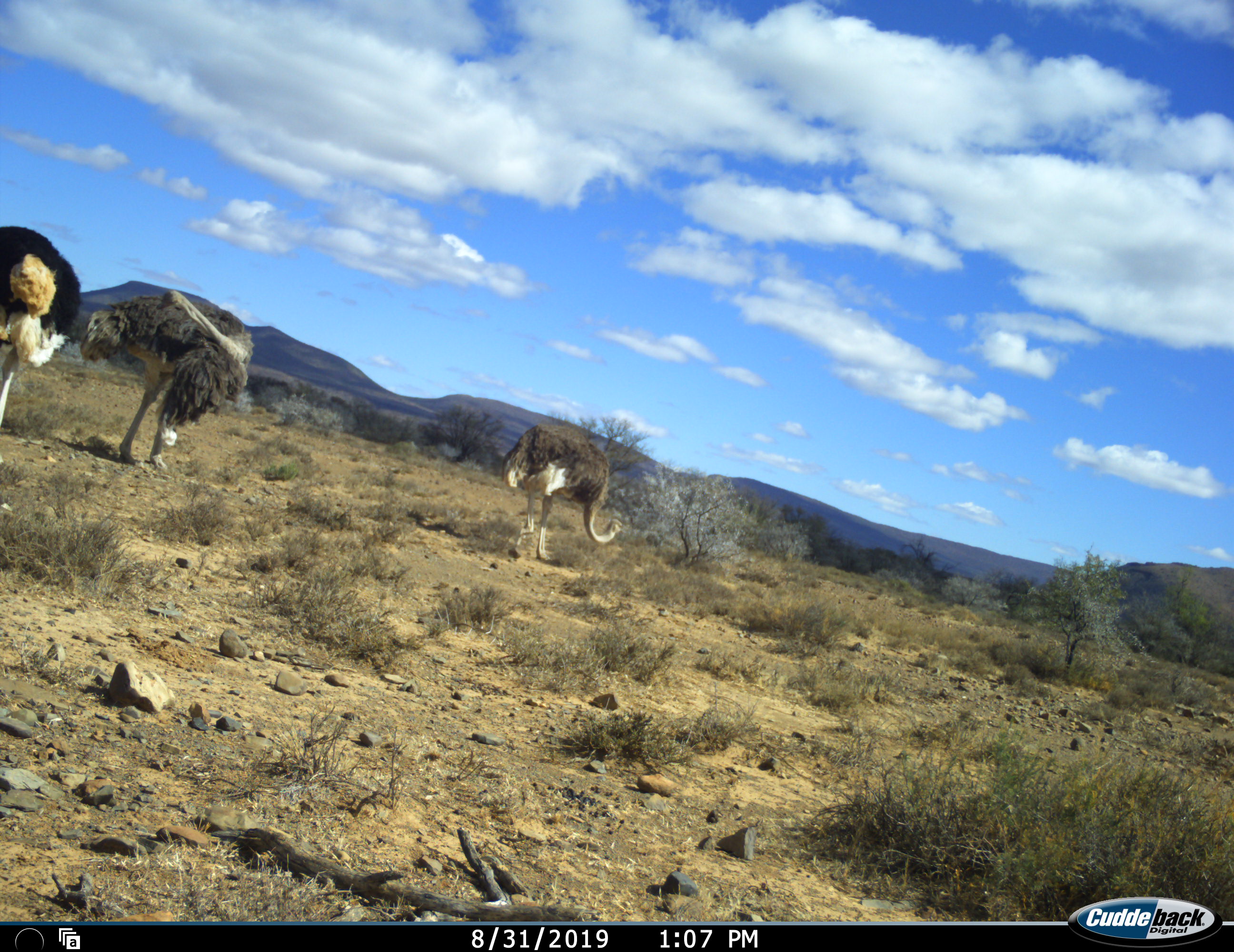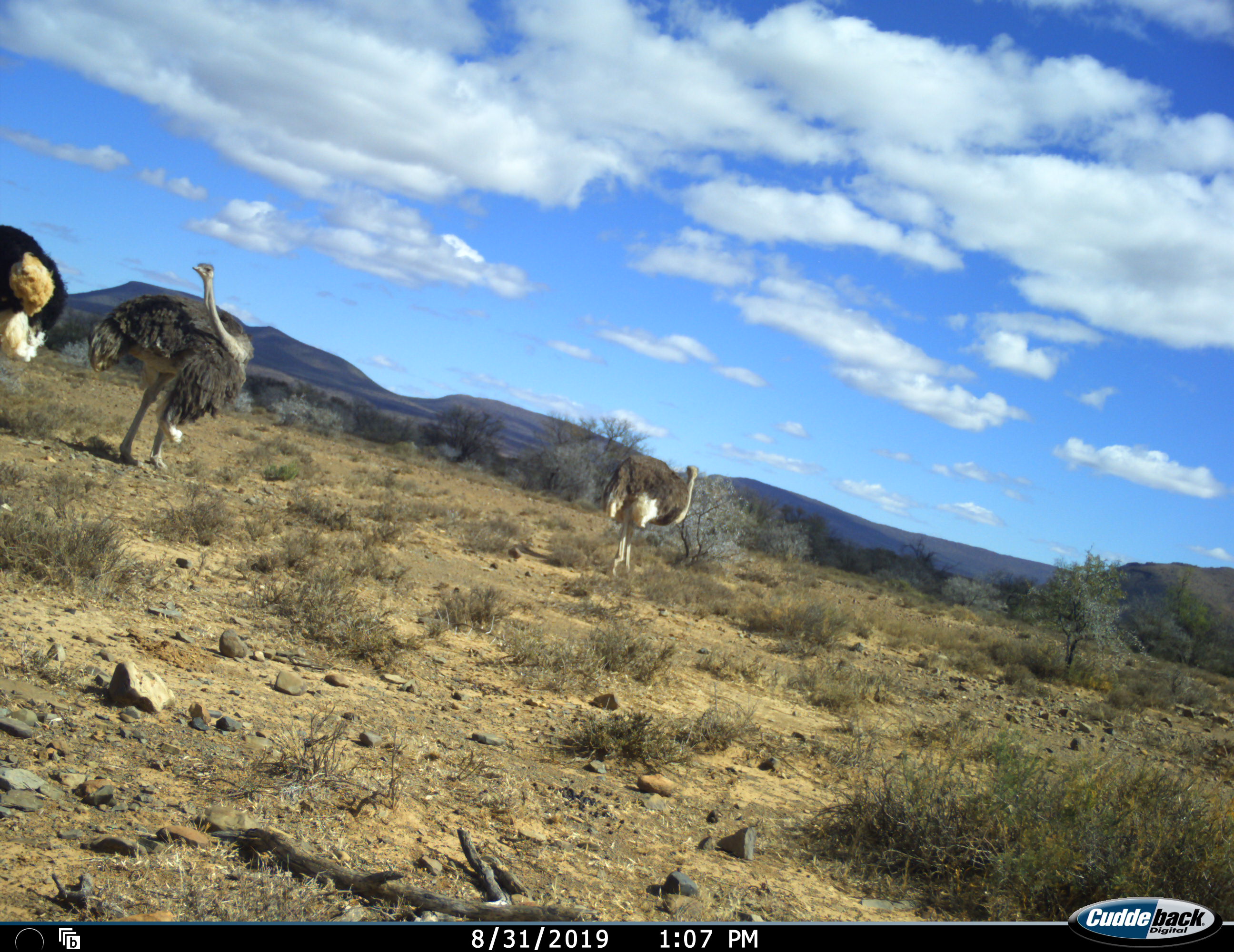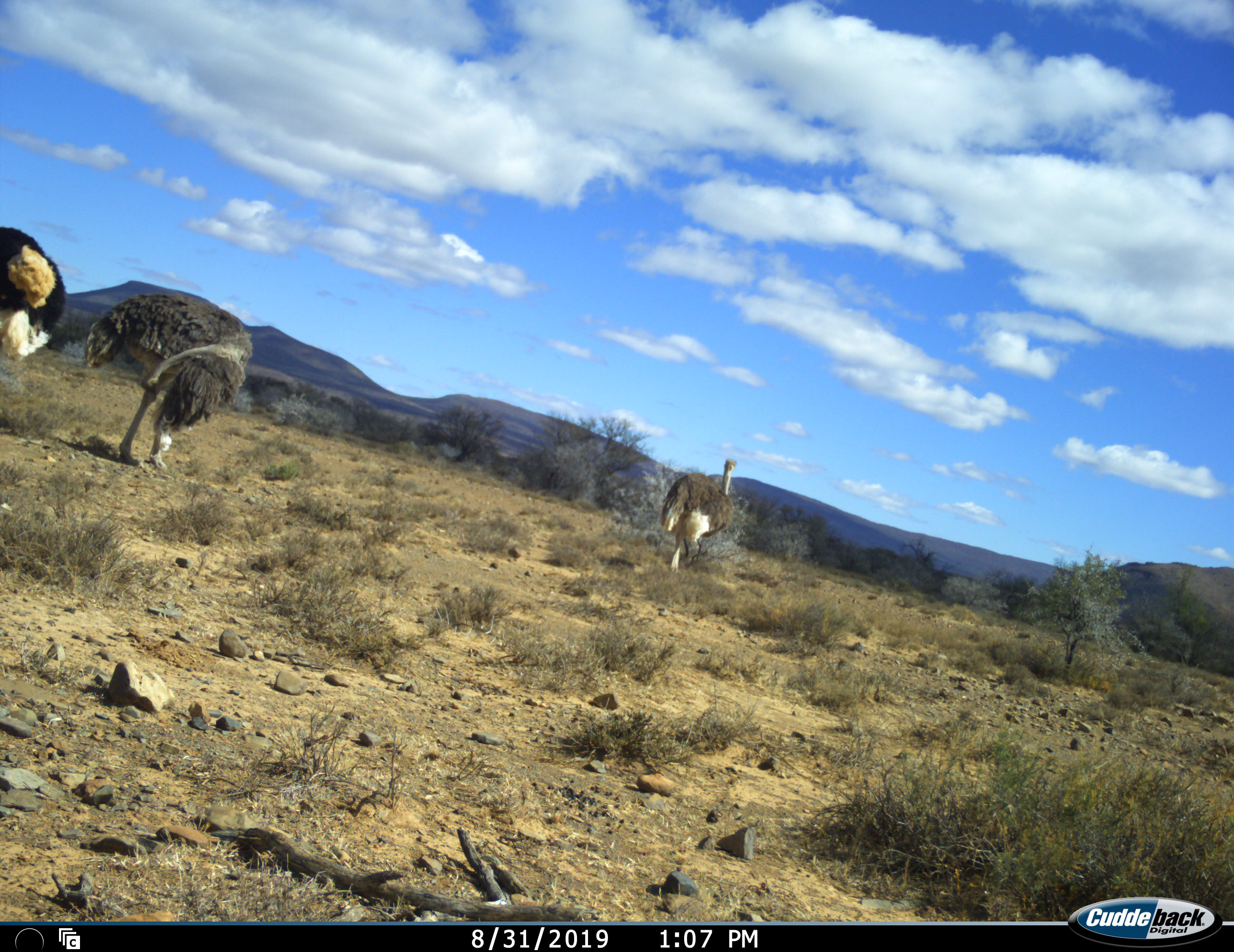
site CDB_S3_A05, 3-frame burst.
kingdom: Animalia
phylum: Chordata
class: Aves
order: Struthioniformes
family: Struthionidae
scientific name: Struthionidae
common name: ostrich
Ostrich (Struthionidae), count 3. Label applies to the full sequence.